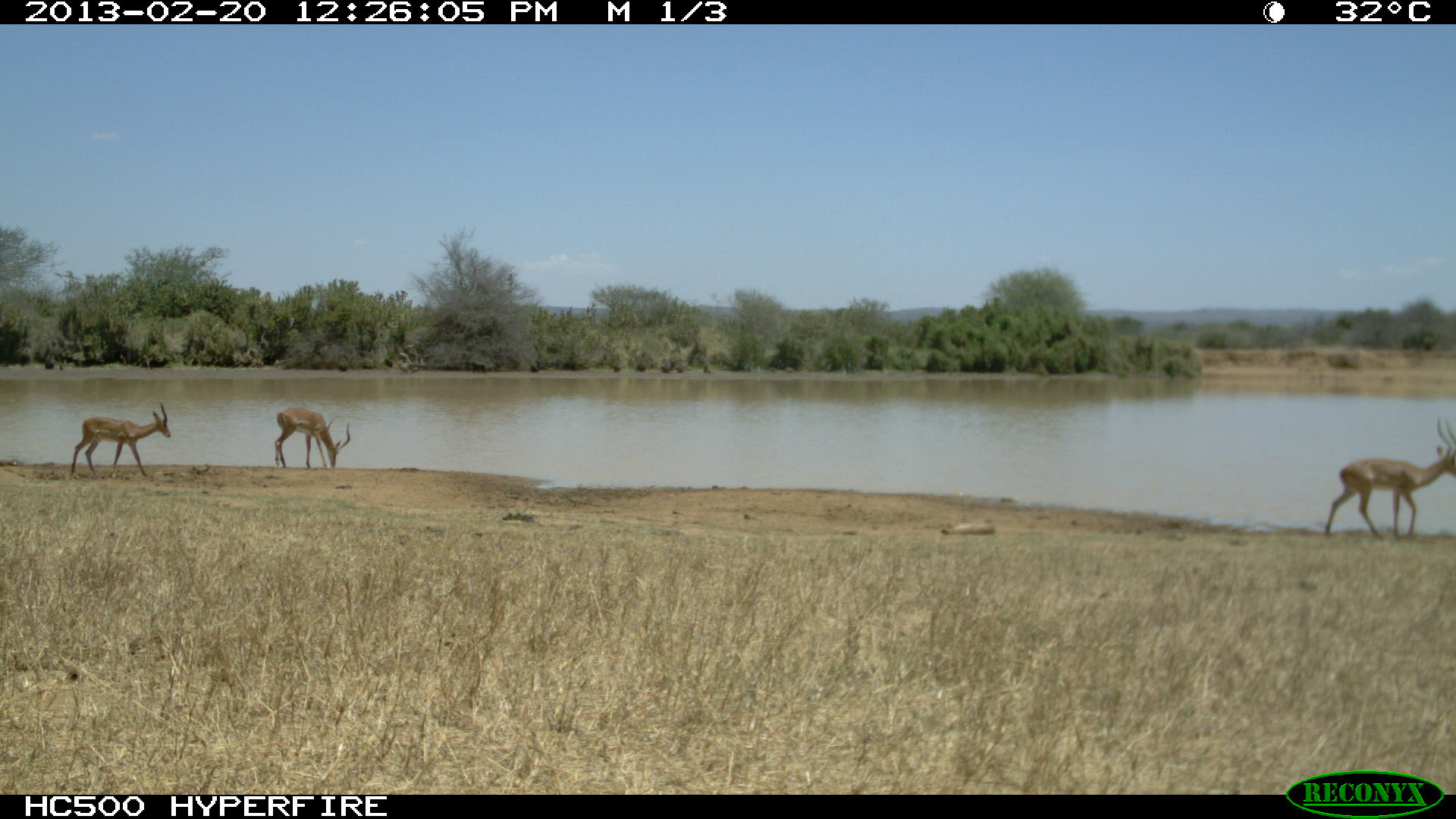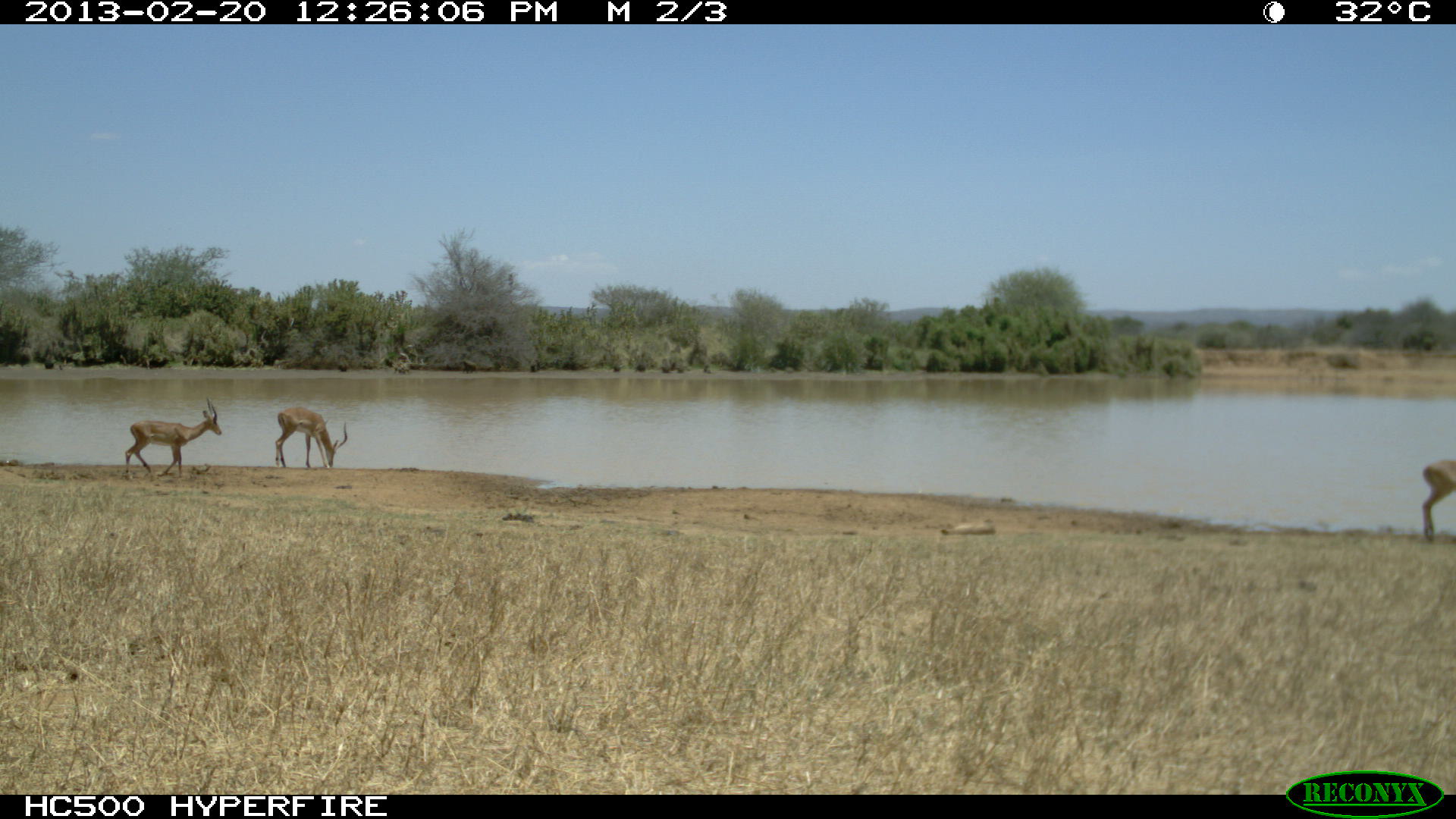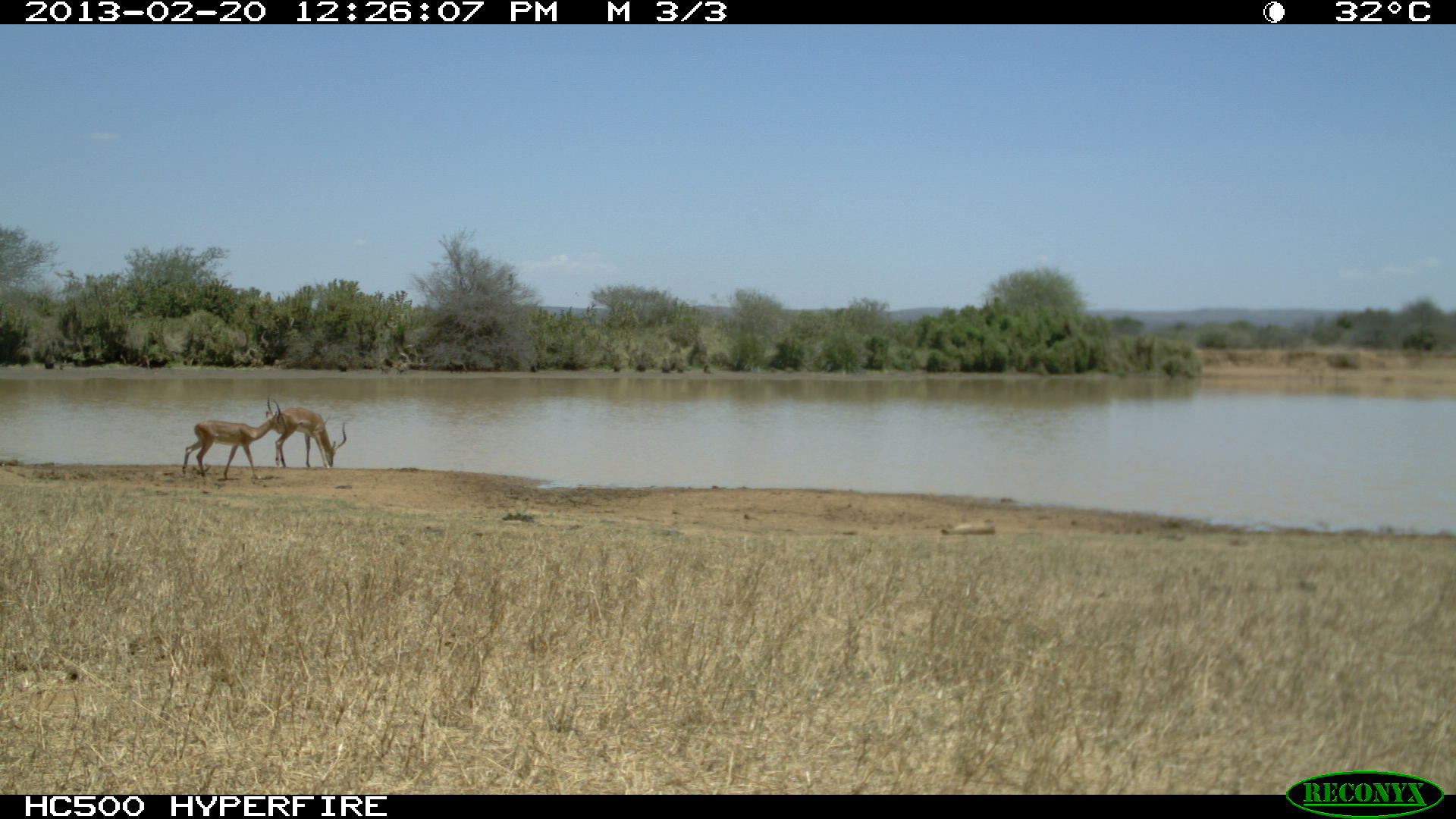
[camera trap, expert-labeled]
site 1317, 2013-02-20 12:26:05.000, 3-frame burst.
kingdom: Animalia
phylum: Chordata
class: Mammalia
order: Artiodactyla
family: Bovidae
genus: Aepyceros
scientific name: Aepyceros melampus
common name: impala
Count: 3.